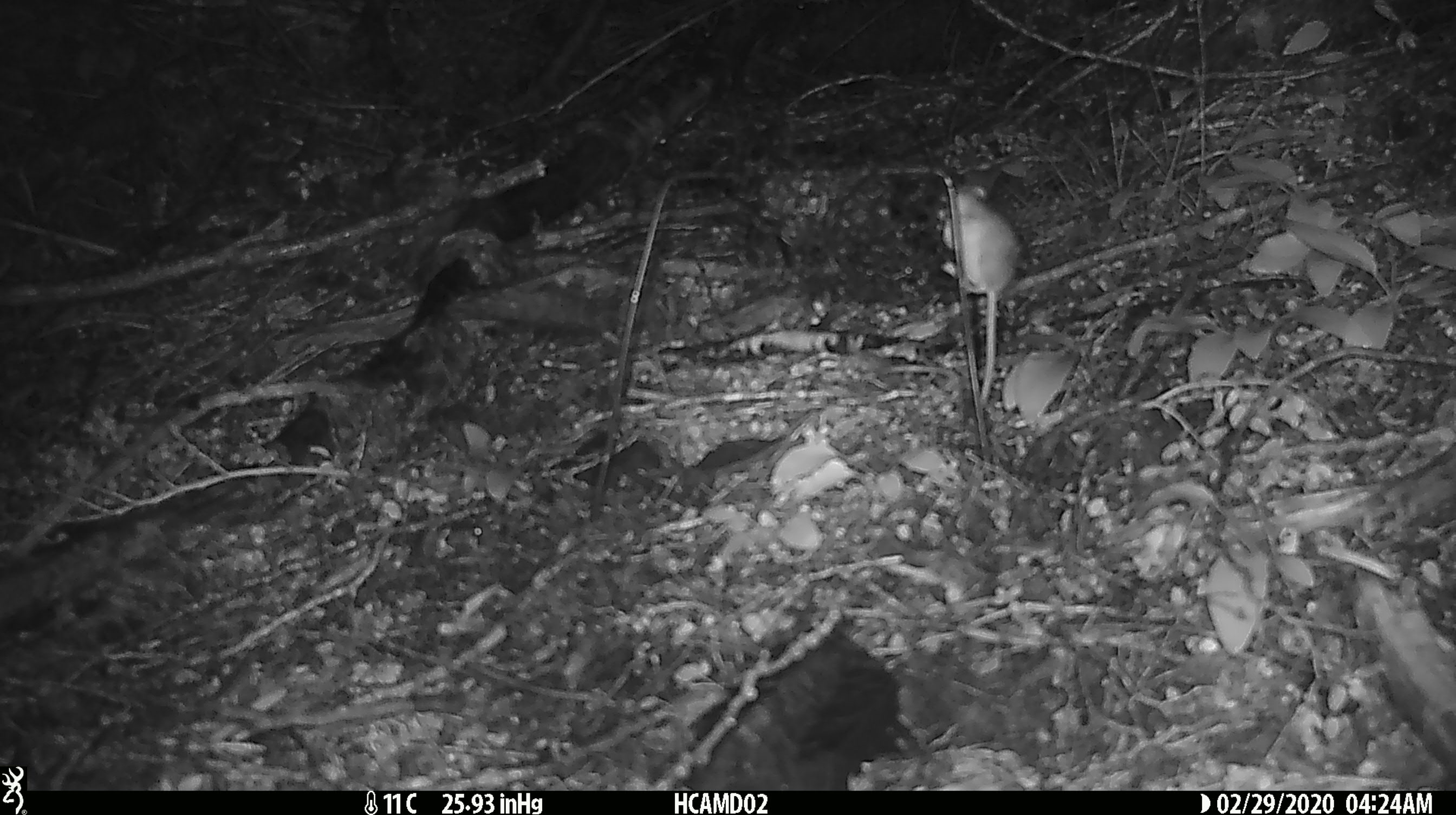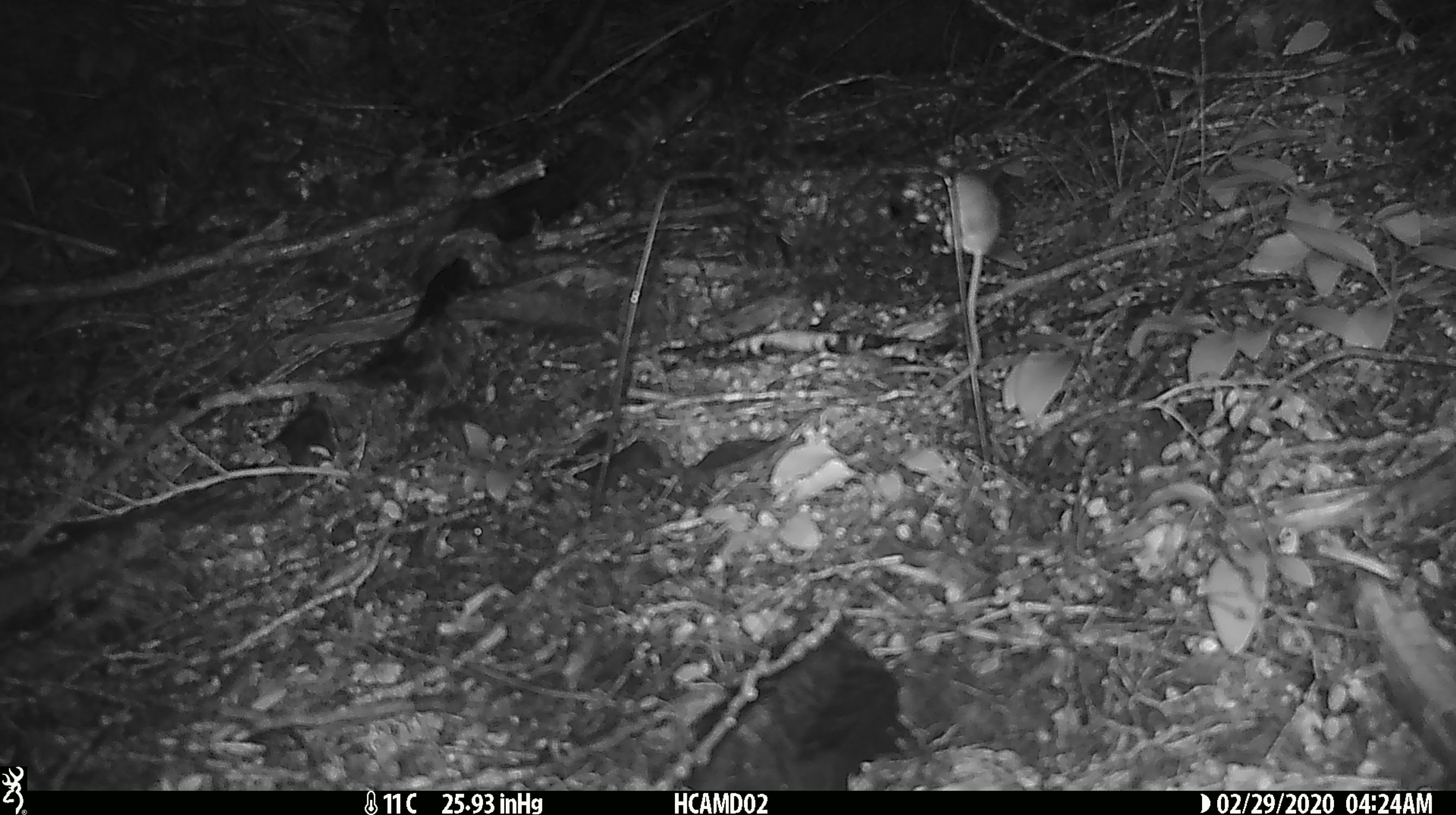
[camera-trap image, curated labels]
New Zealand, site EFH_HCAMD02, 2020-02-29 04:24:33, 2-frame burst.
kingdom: Animalia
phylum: Chordata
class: Mammalia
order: Rodentia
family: Muridae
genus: Mus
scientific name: Mus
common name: mouse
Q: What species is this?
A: Mouse (Mus).